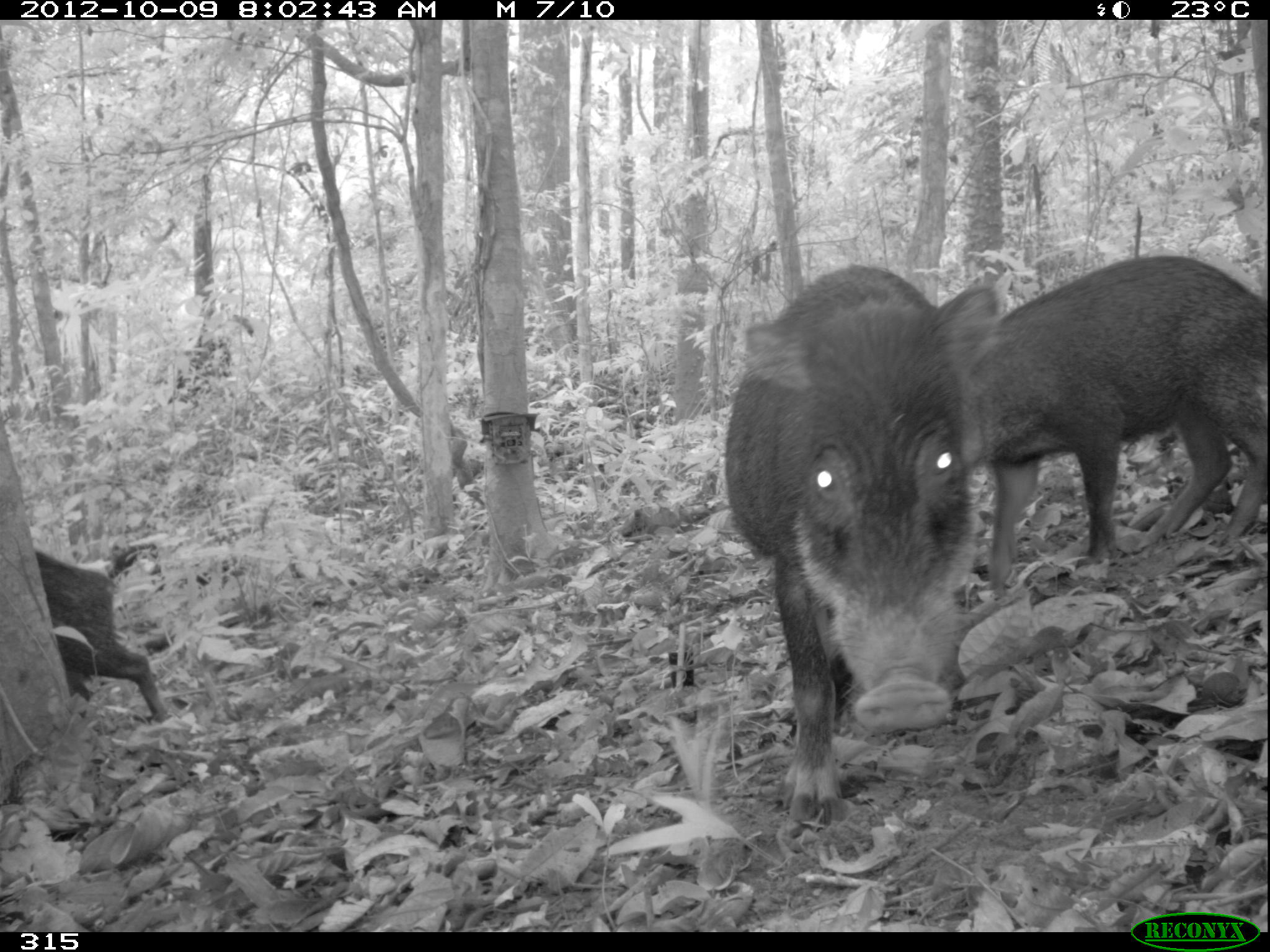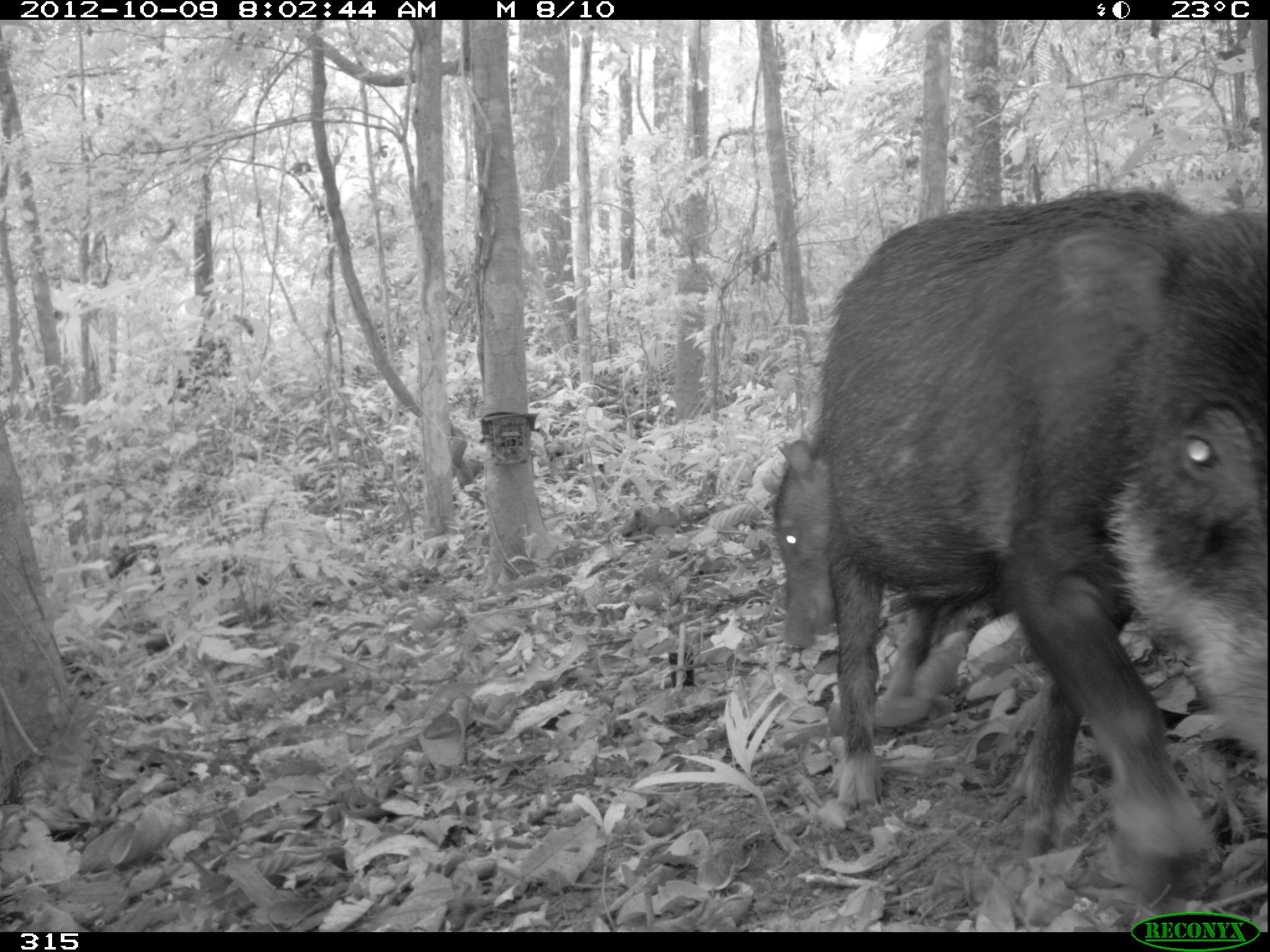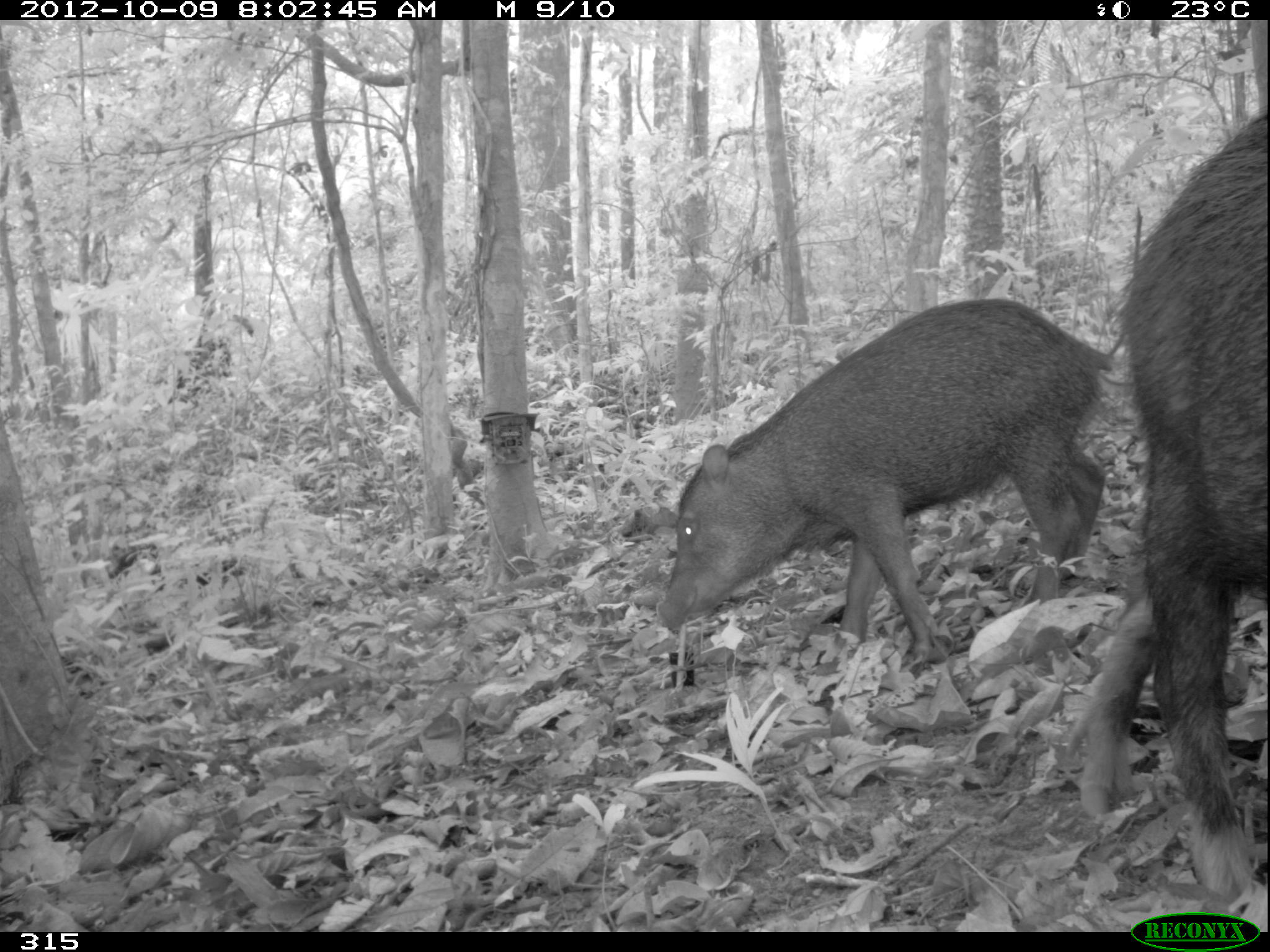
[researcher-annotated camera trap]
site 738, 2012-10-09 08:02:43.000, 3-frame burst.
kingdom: Animalia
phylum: Chordata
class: Mammalia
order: Artiodactyla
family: Tayassuidae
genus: Tayassu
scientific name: Tayassu pecari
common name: white-lipped peccary